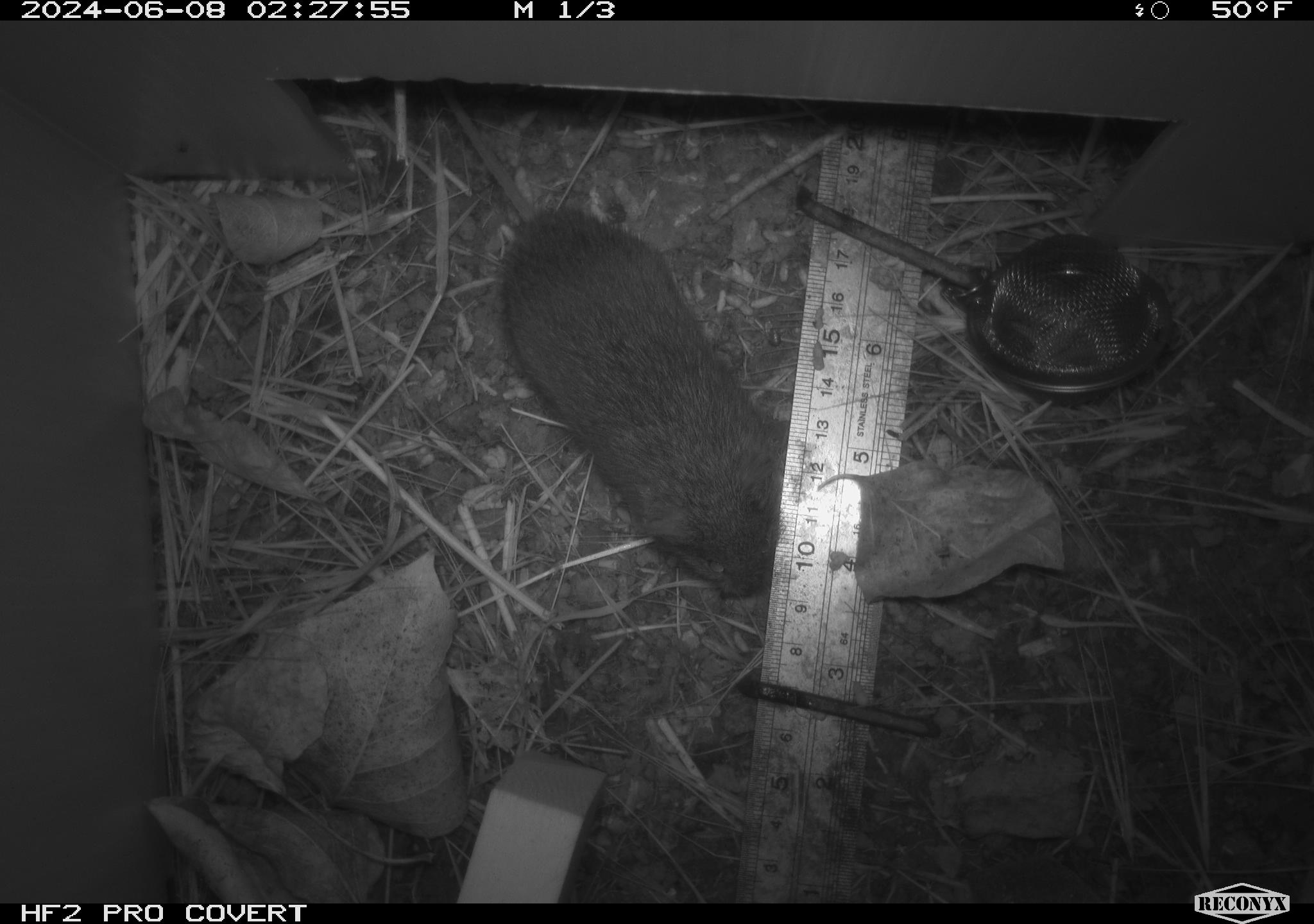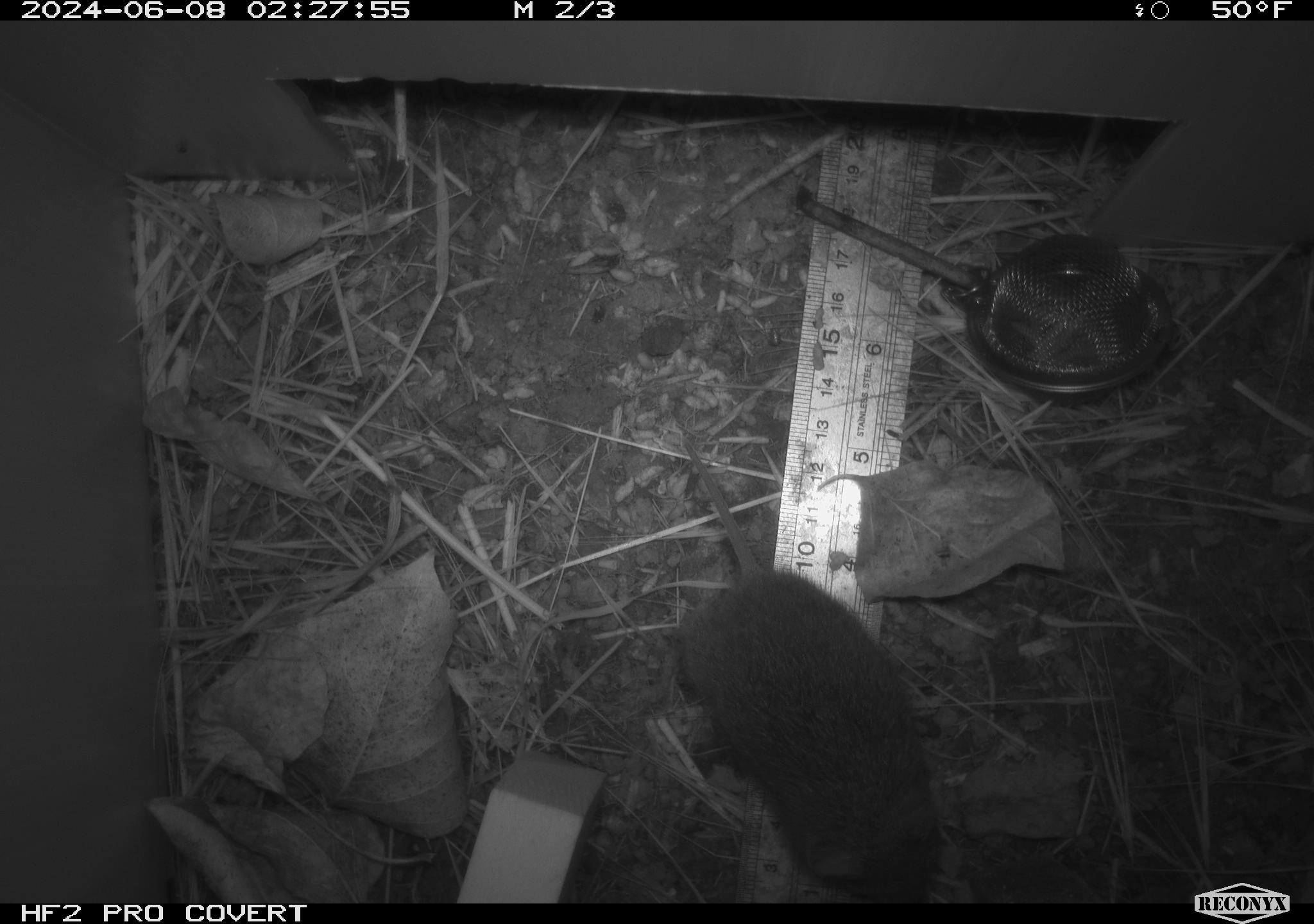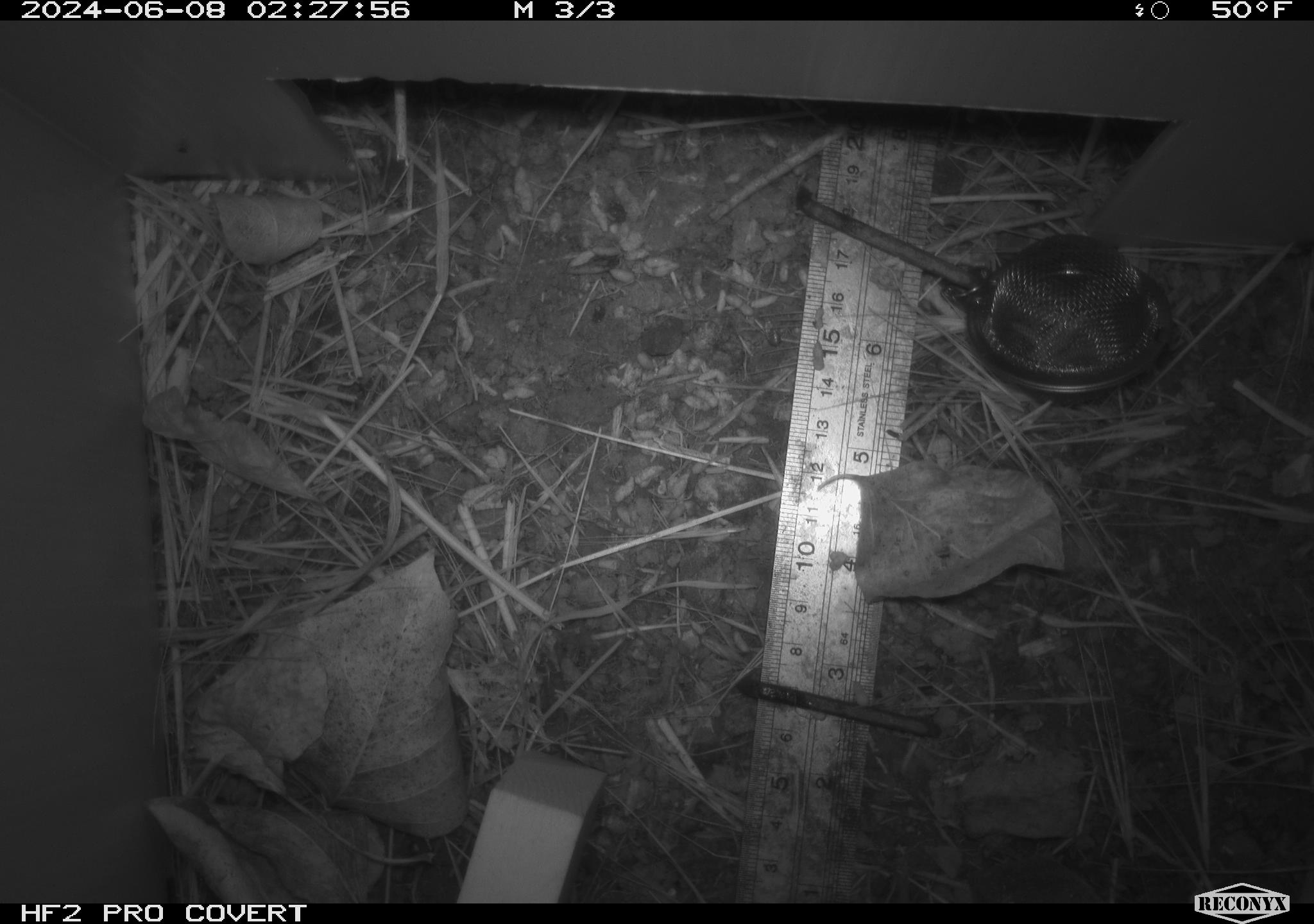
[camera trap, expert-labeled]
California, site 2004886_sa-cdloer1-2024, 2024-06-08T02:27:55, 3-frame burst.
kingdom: Animalia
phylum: Chordata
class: Mammalia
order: Rodentia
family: Cricetidae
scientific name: Arvicolinae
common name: voles, lemmings, and muskrats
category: arvicolinae subfamily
Arvicolinae subfamily (voles, lemmings, and muskrats) (Arvicolinae).